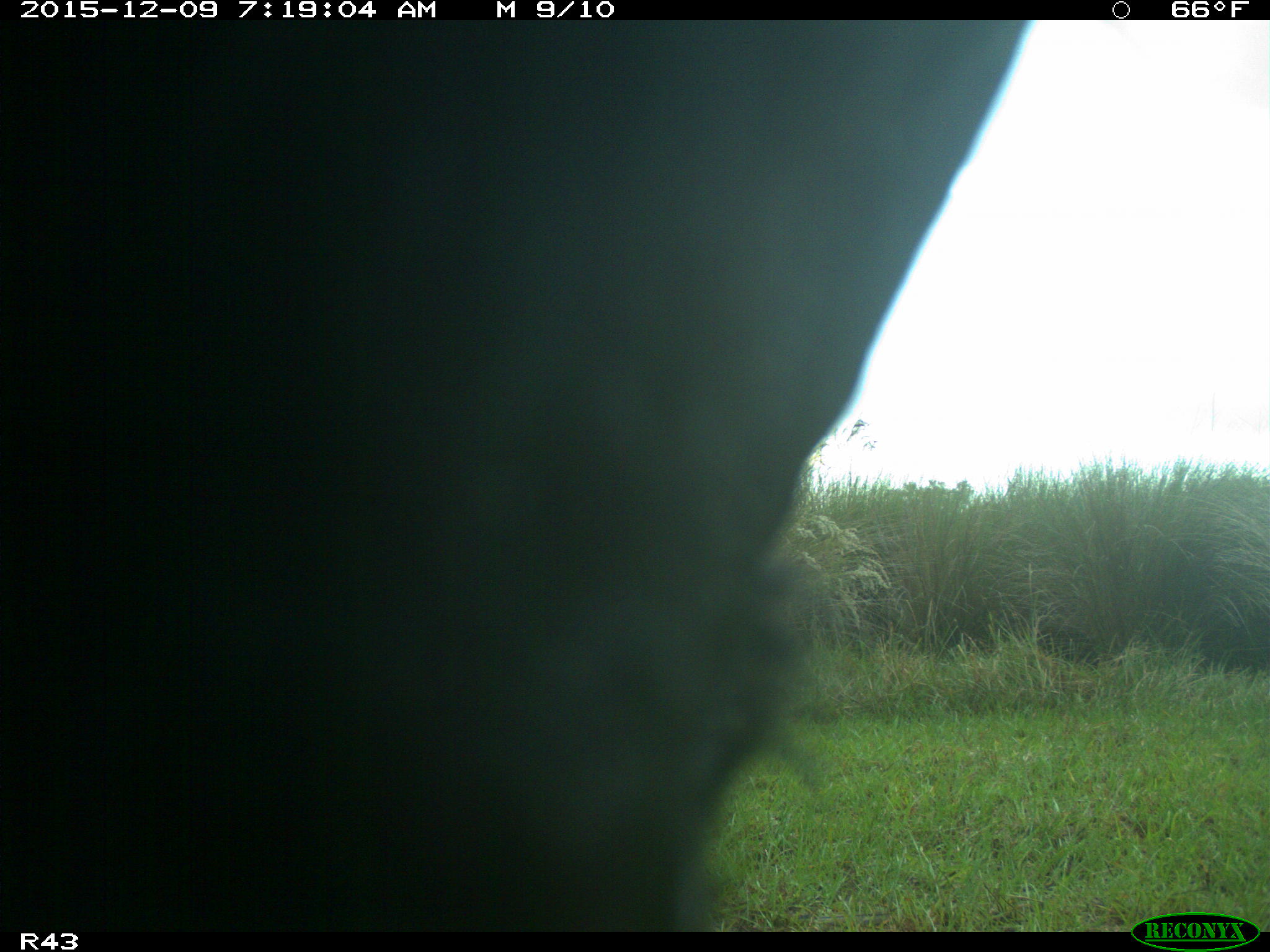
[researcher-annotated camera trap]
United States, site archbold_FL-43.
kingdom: Animalia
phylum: Chordata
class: Mammalia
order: Artiodactyla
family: Bovidae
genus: Bos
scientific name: Bos taurus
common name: domestic cow